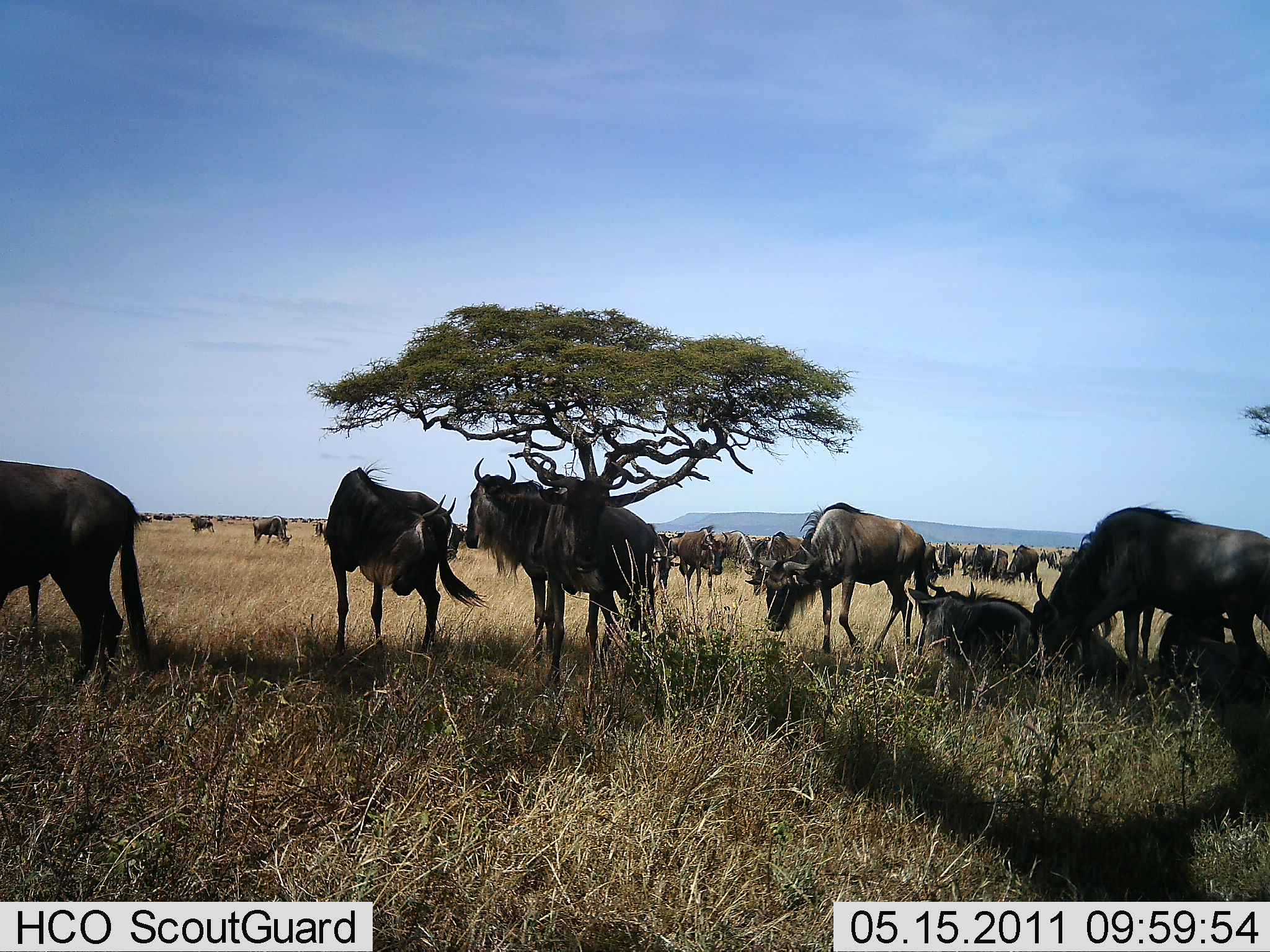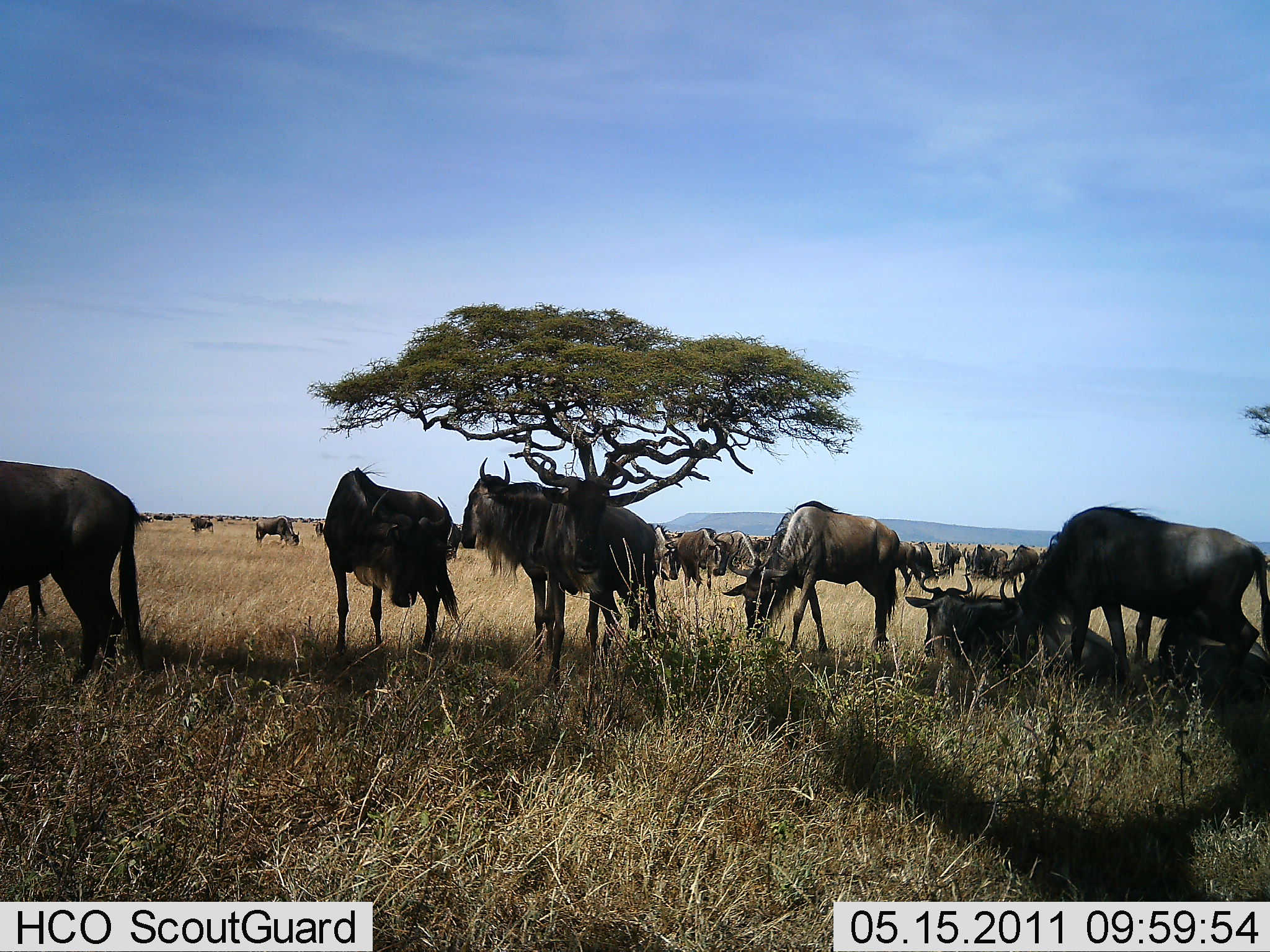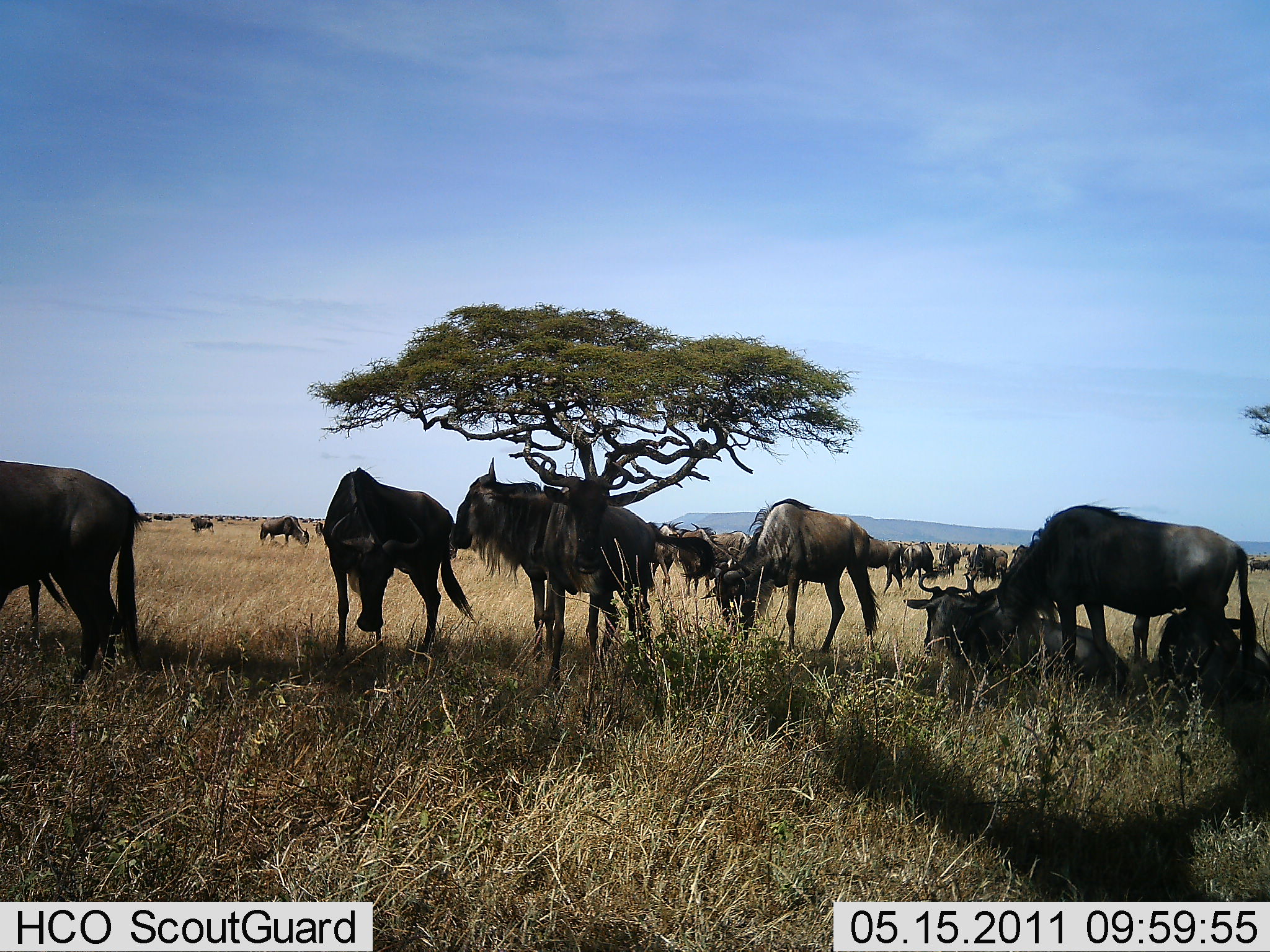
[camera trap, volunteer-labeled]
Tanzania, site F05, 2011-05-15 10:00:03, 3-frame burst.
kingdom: Animalia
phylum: Chordata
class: Mammalia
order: Artiodactyla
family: Bovidae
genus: Connochaetes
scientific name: Connochaetes taurinus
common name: blue wildebeest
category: wildebeest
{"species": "wildebeest (blue wildebeest) (Connochaetes taurinus)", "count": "11-50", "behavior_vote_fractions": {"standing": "77%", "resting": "77%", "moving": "23%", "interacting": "15%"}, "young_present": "0%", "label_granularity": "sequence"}